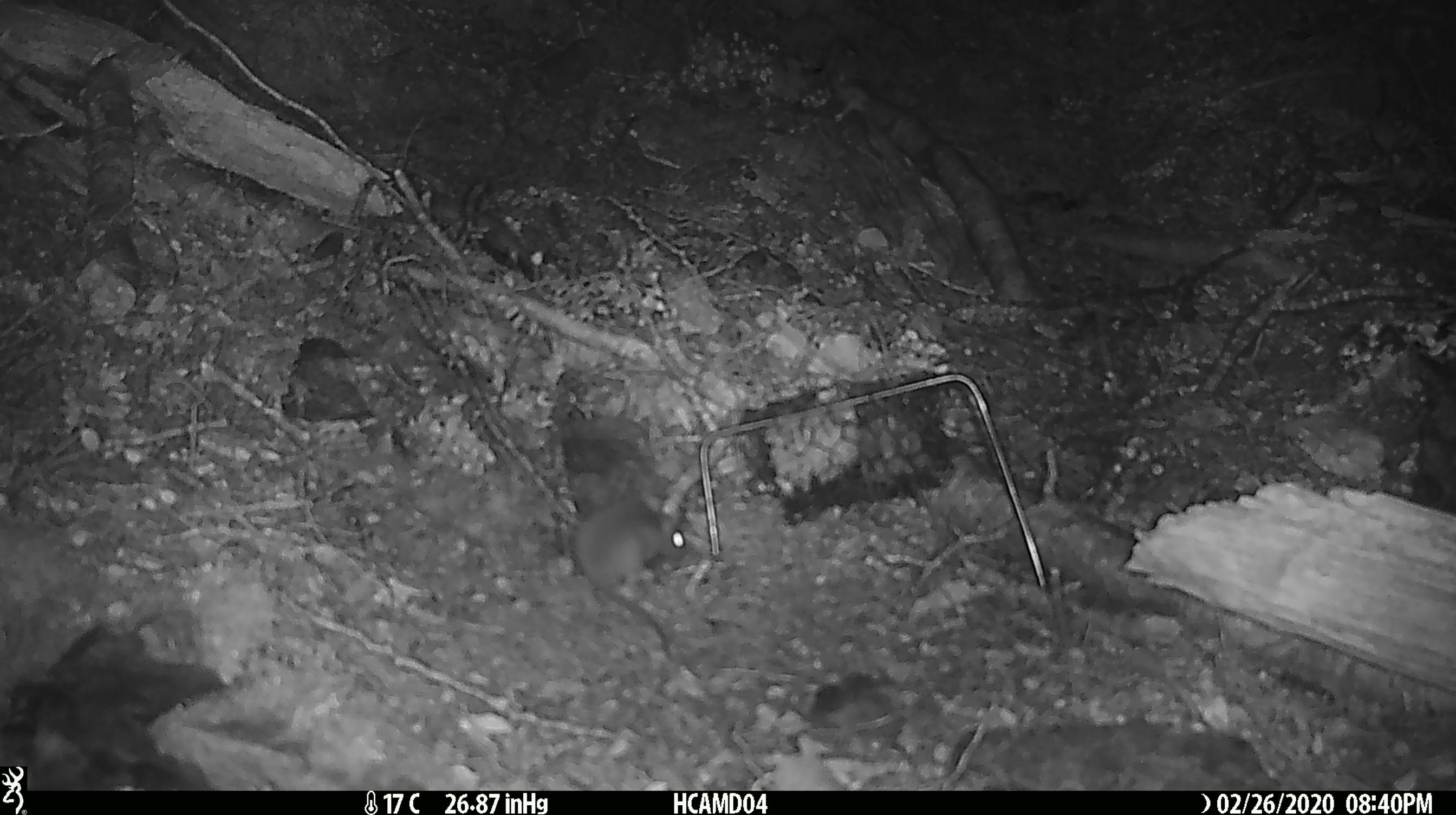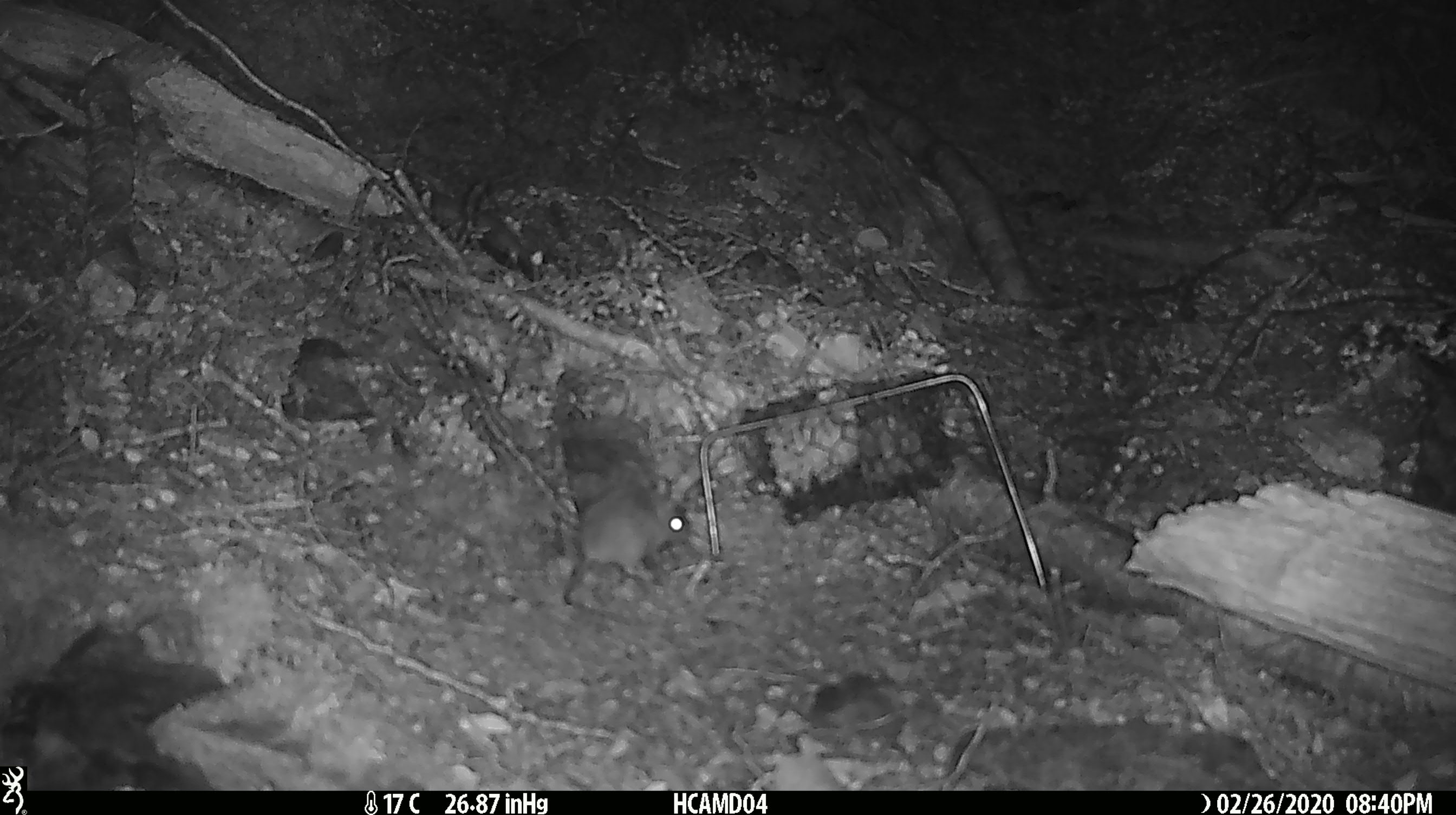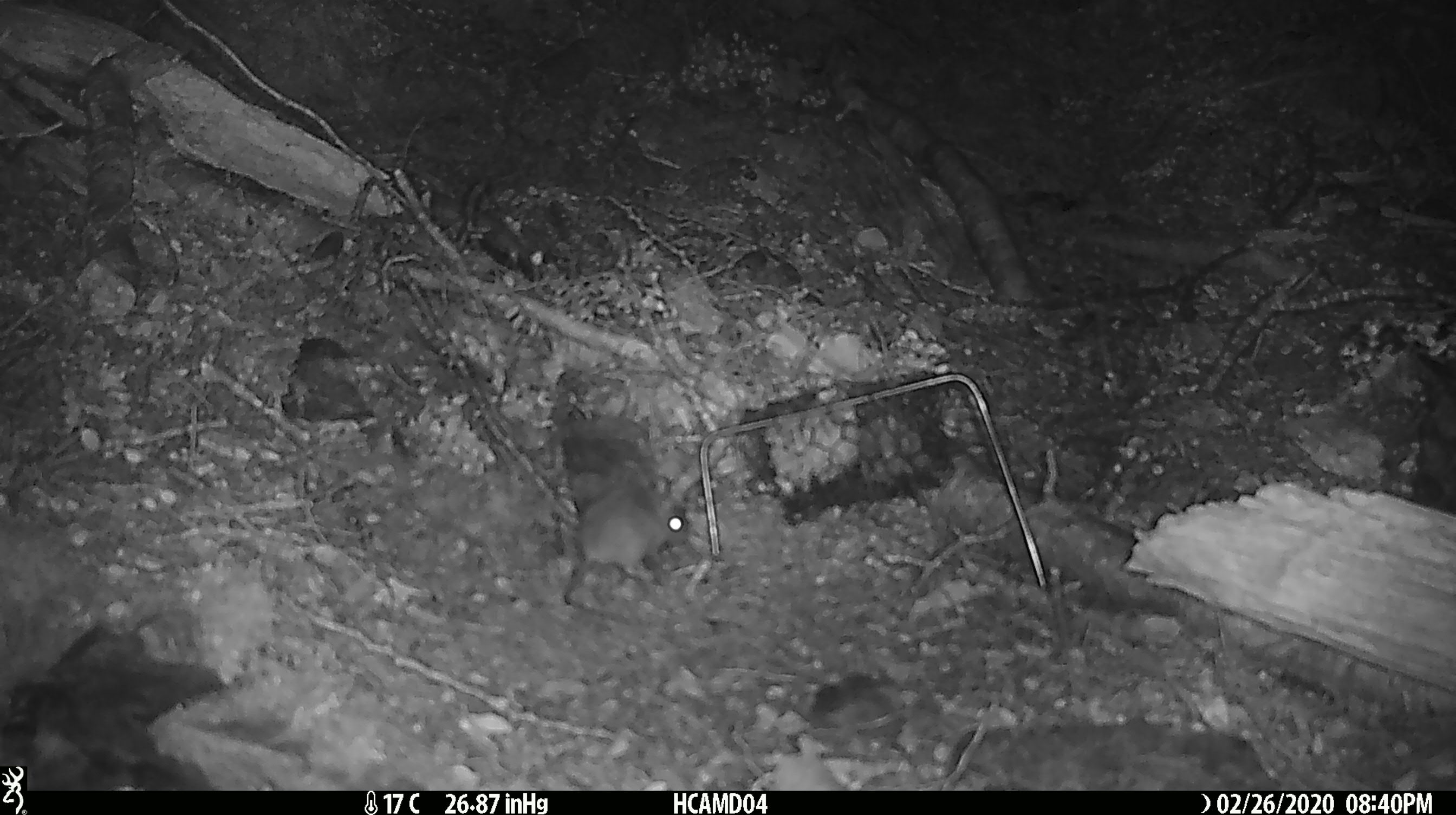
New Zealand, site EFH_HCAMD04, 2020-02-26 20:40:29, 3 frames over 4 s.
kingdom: Animalia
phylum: Chordata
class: Mammalia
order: Rodentia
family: Muridae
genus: Mus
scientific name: Mus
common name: mouse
Mouse (Mus).